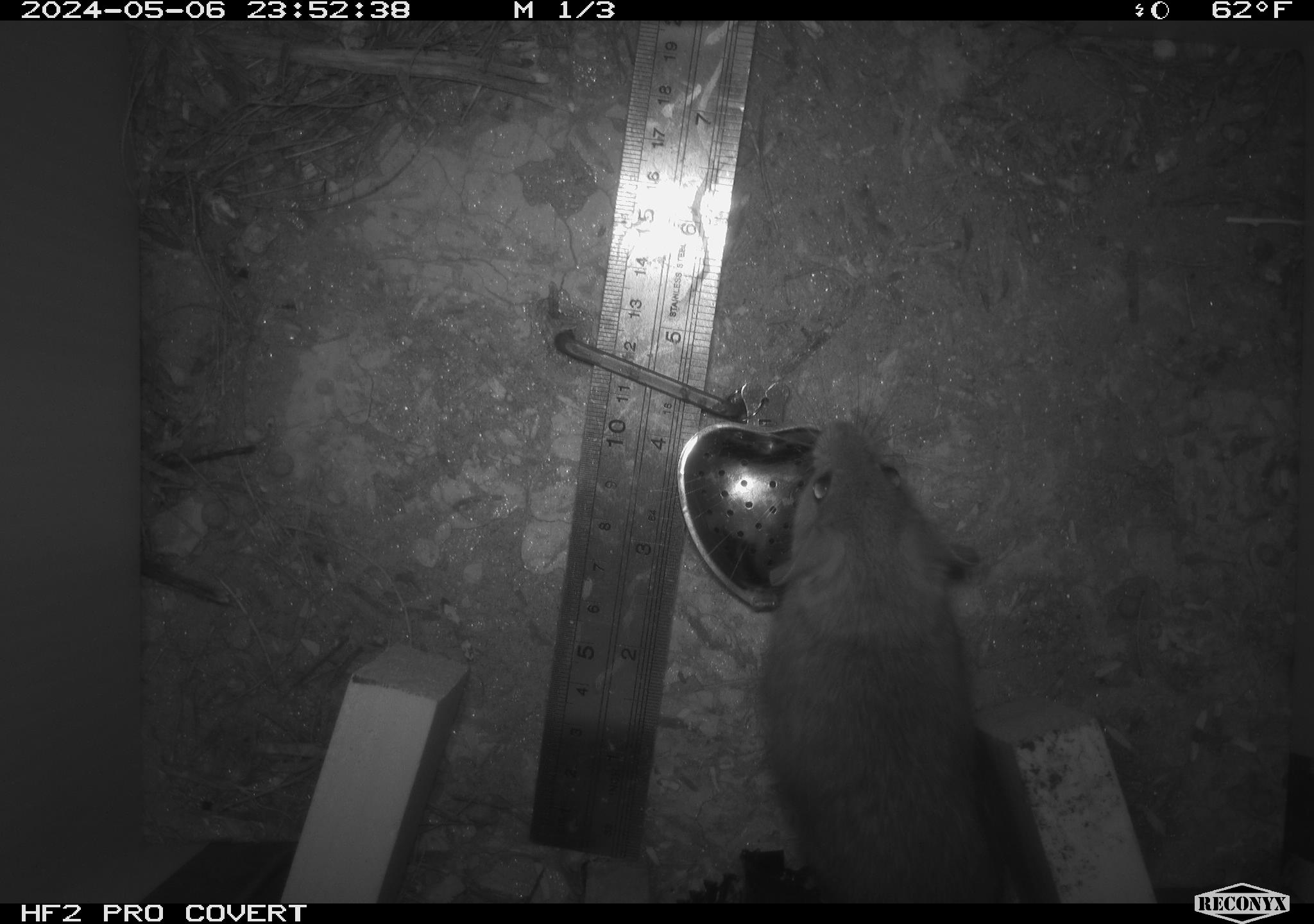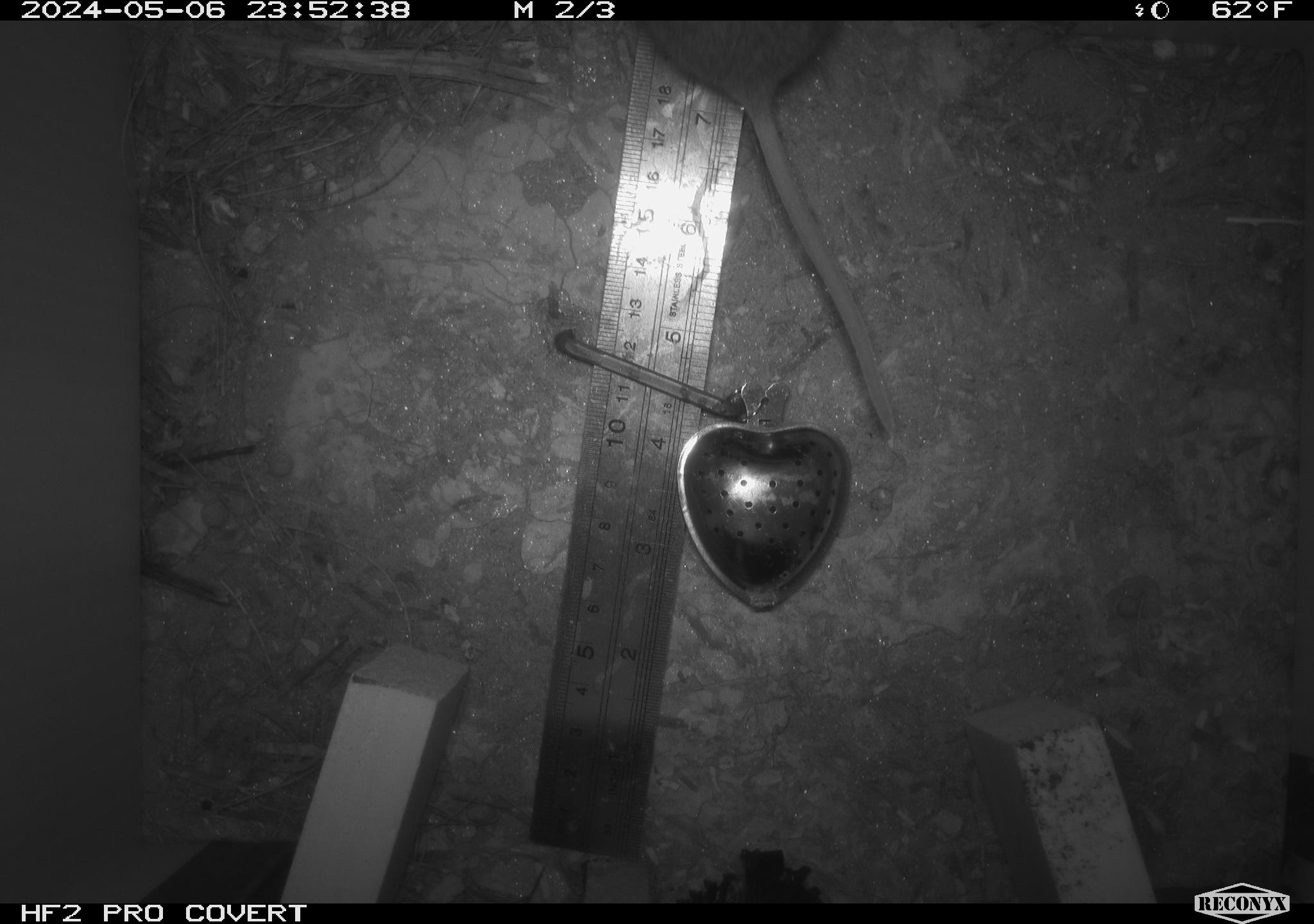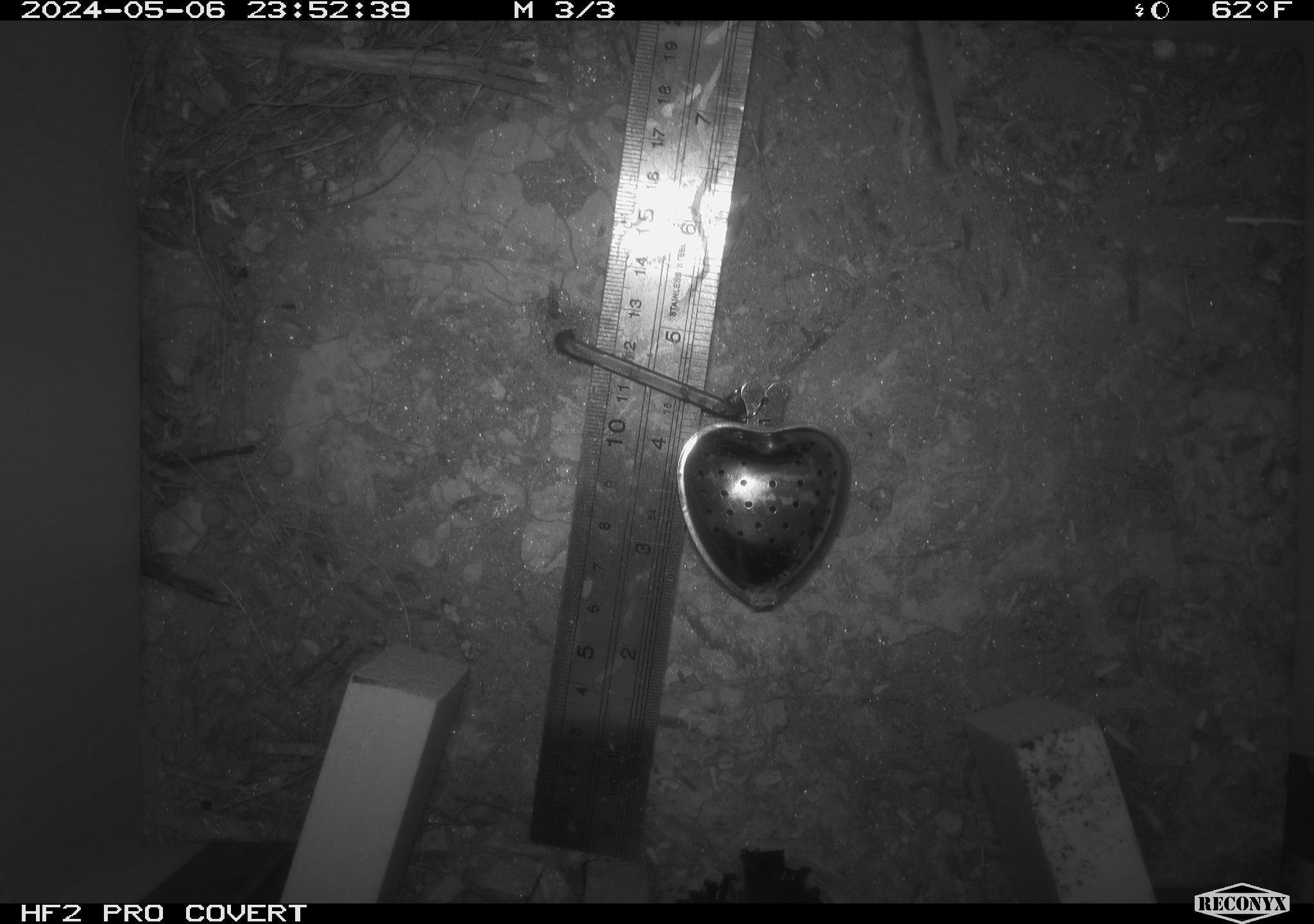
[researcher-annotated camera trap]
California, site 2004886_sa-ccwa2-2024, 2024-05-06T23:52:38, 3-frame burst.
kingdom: Animalia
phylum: Chordata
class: Mammalia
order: Rodentia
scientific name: Rodentia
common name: woodrat or rat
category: woodrat or rat species